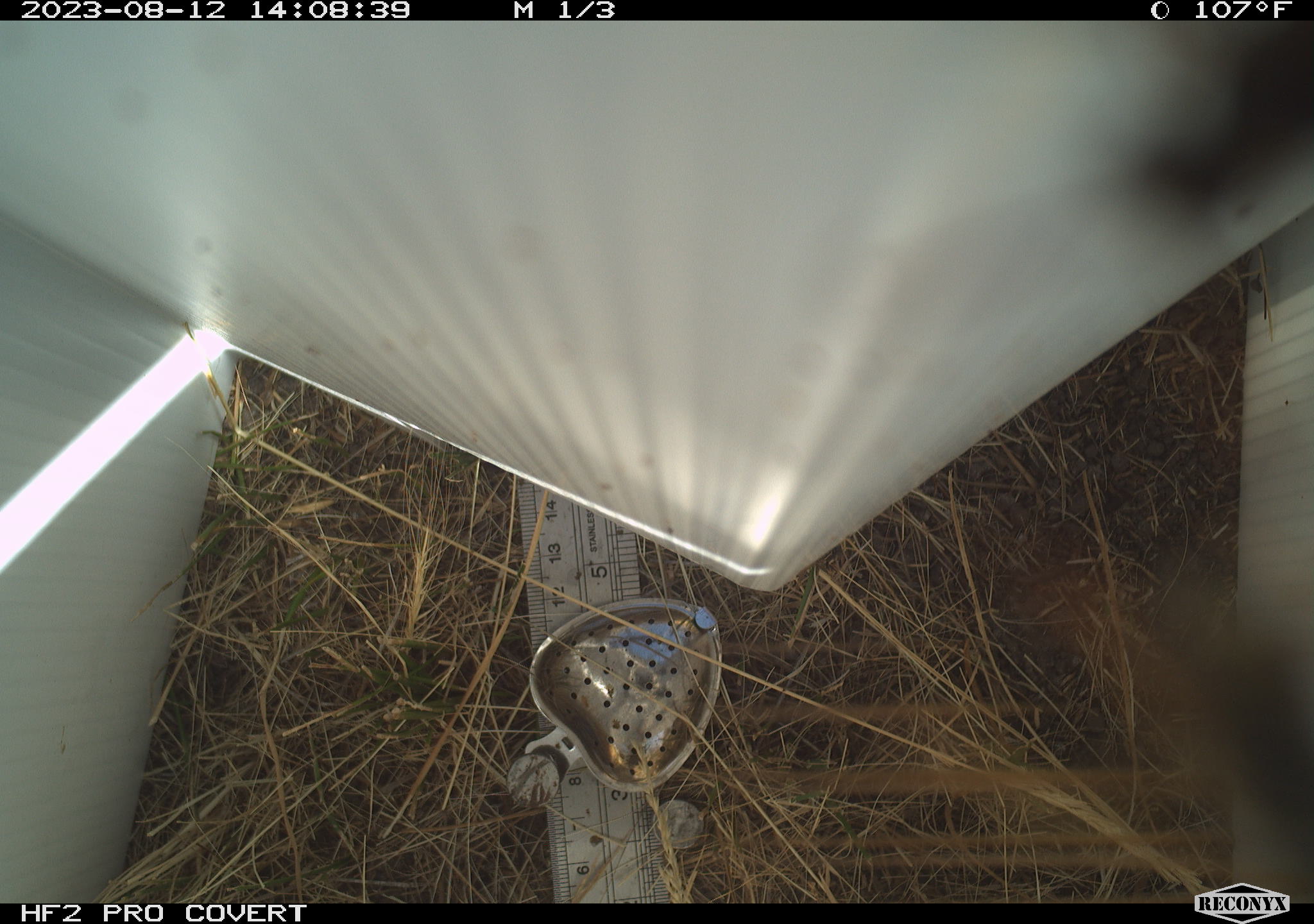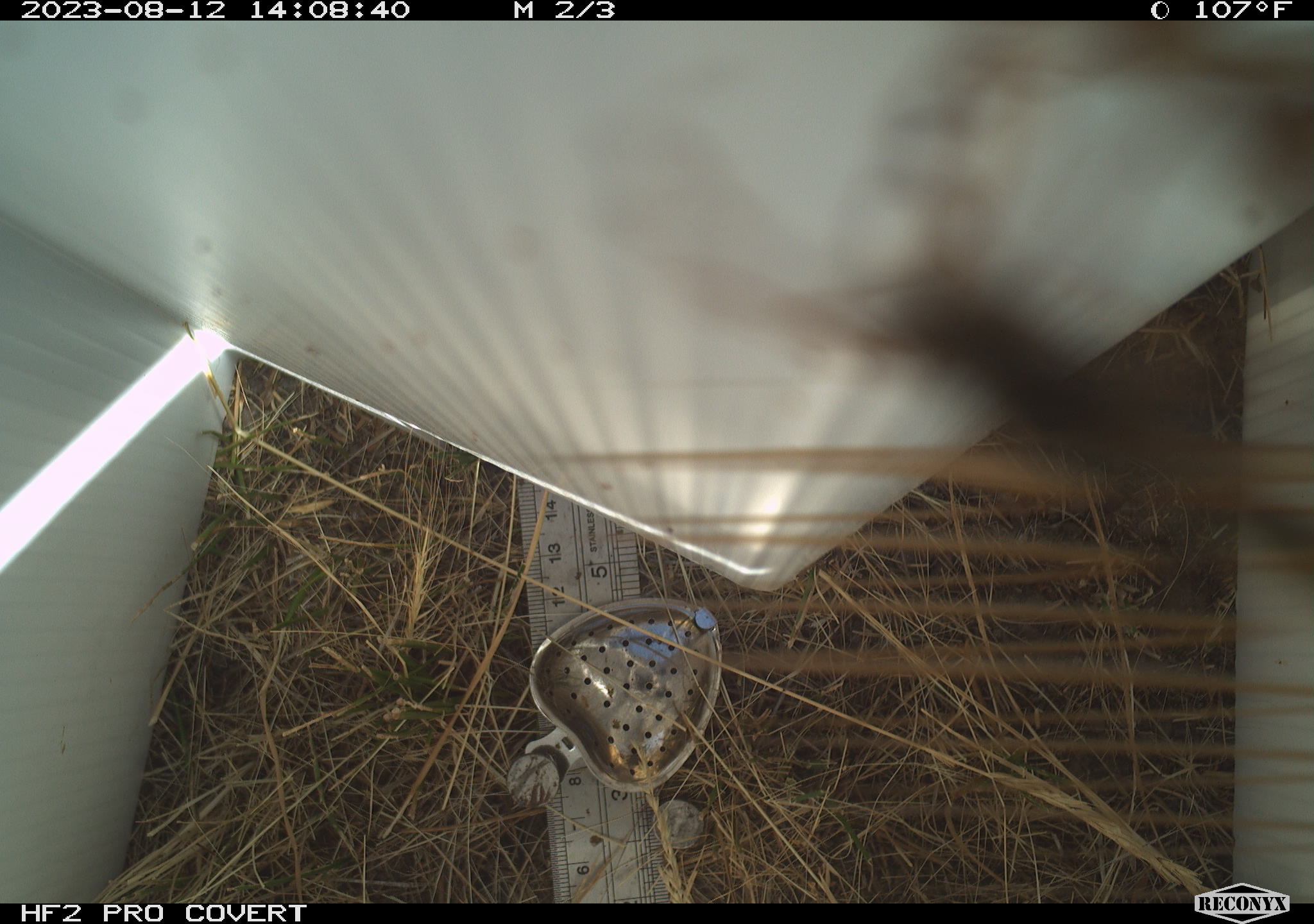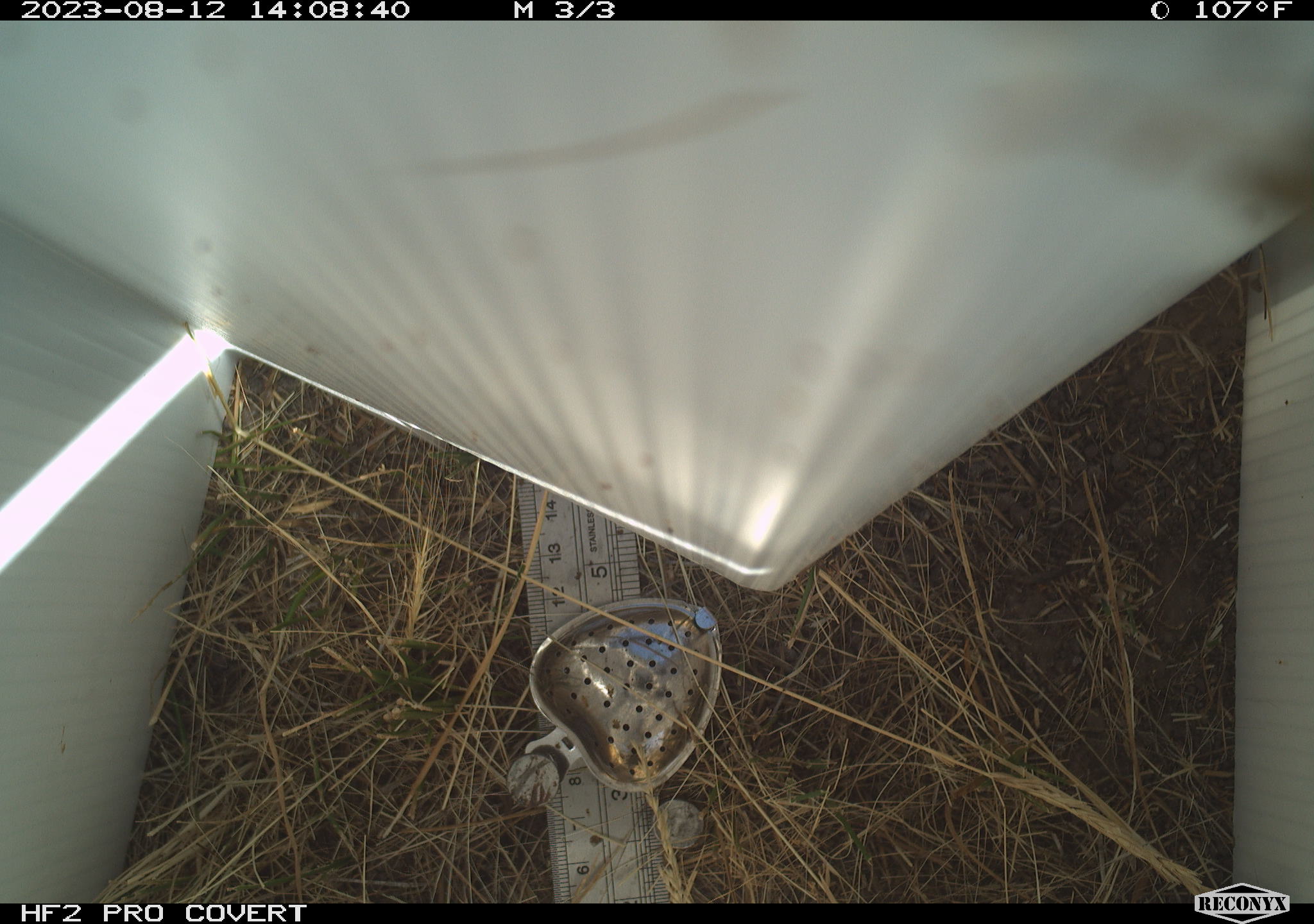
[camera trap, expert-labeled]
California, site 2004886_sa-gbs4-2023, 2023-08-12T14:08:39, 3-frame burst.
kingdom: Animalia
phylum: Arthropoda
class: Insecta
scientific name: Insecta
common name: insect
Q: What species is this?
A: Insect (Insecta).